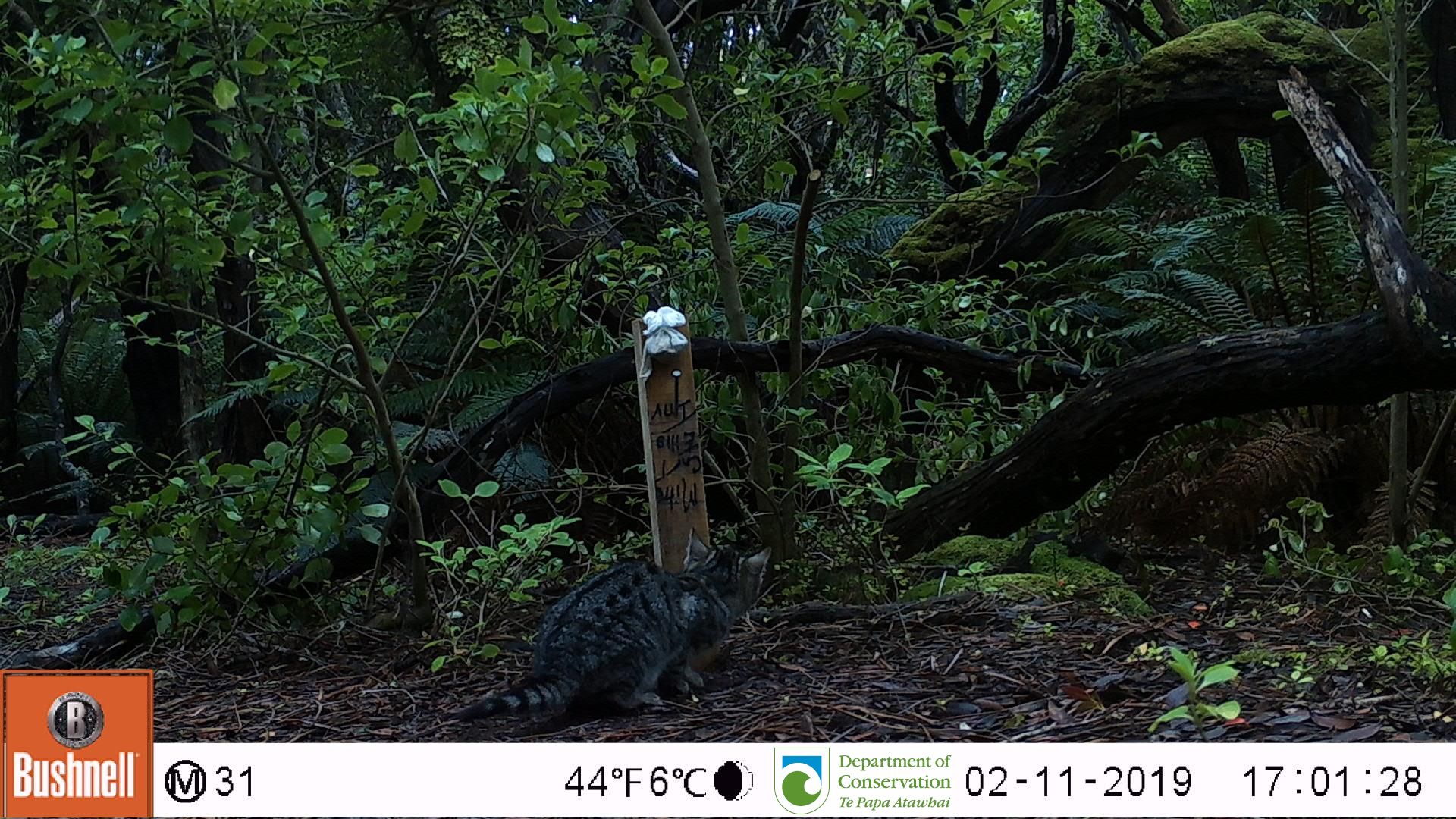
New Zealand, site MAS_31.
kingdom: Animalia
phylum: Chordata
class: Mammalia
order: Carnivora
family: Felidae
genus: Felis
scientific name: Felis catus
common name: domestic cat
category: cat